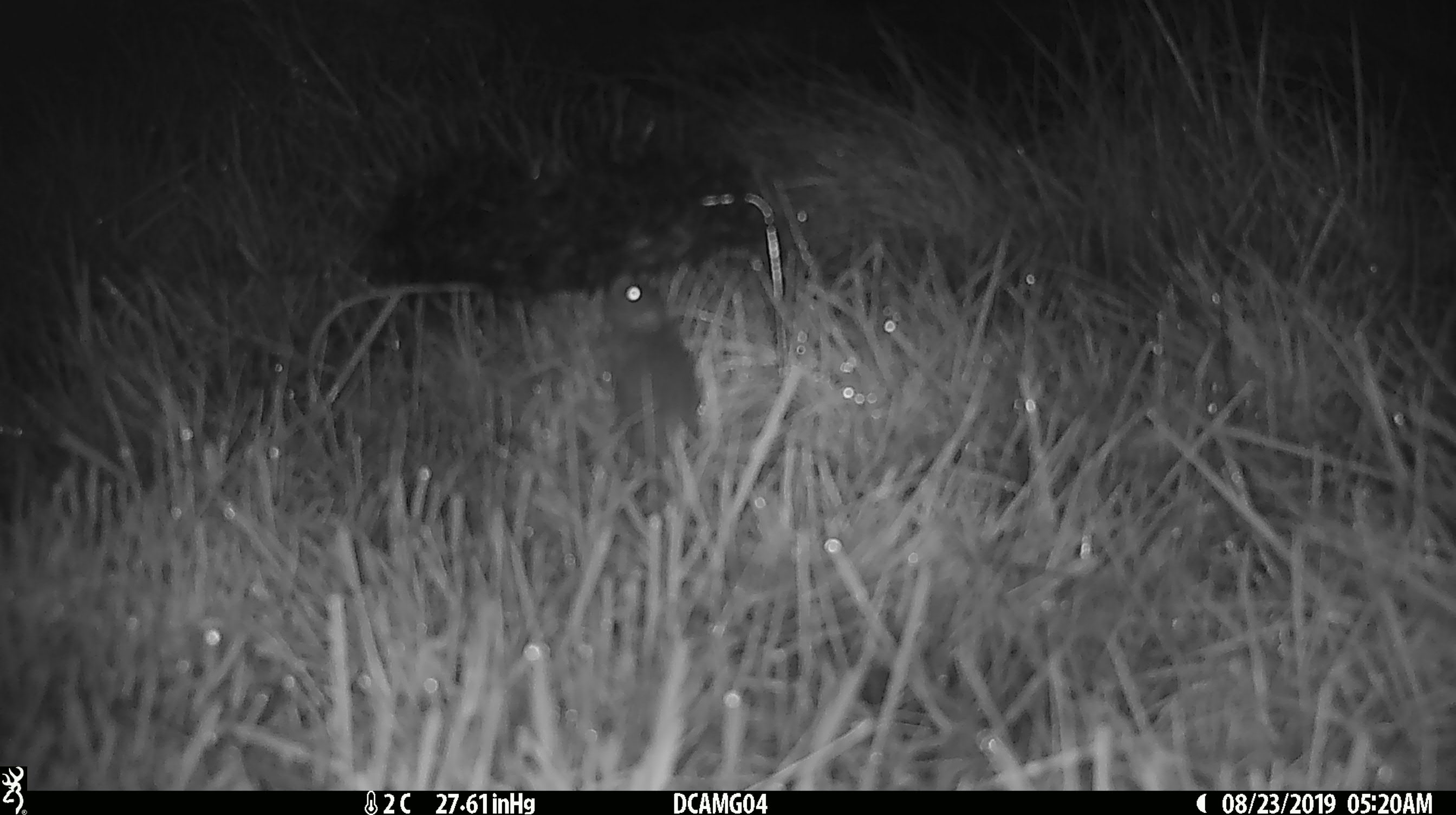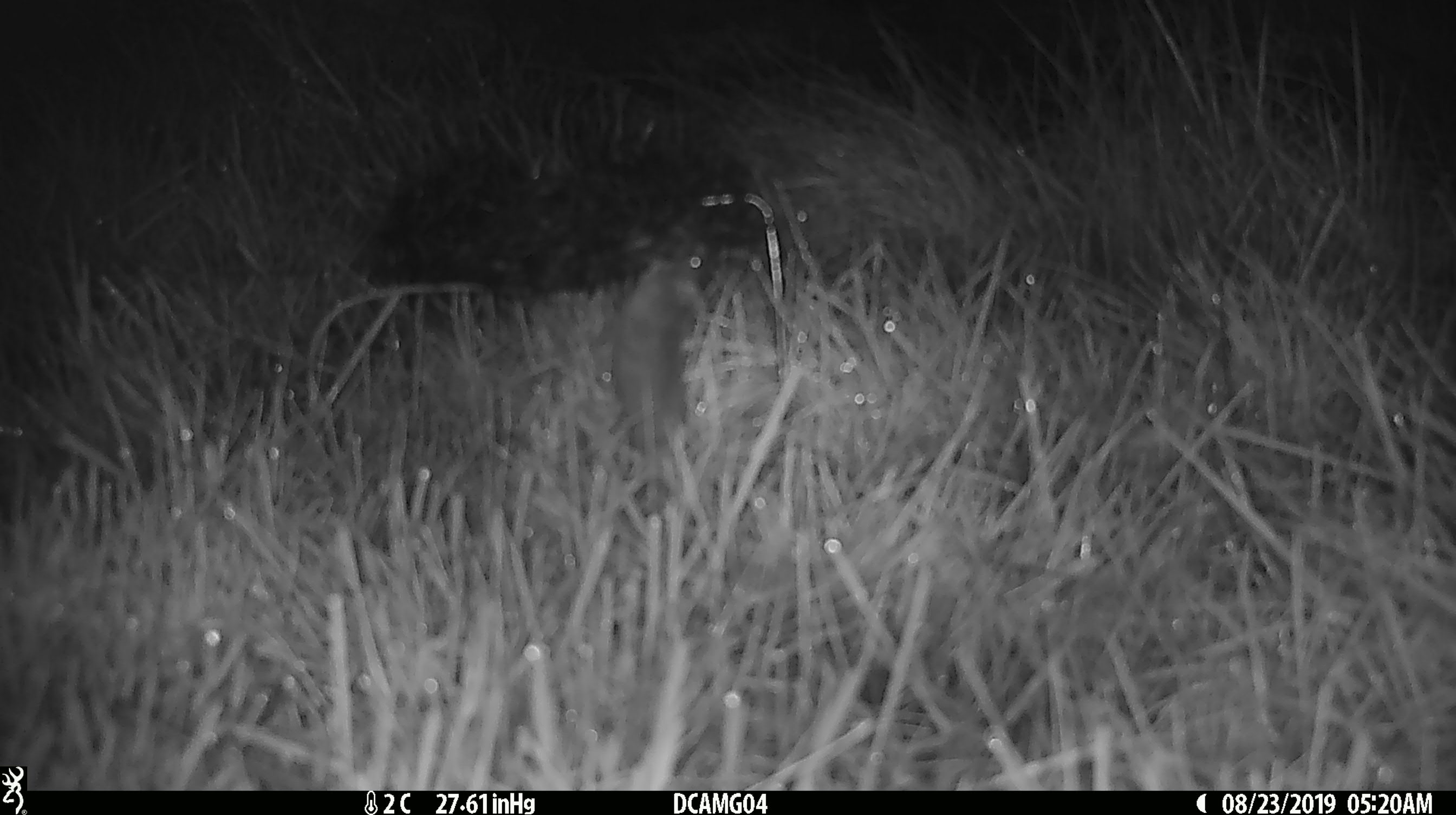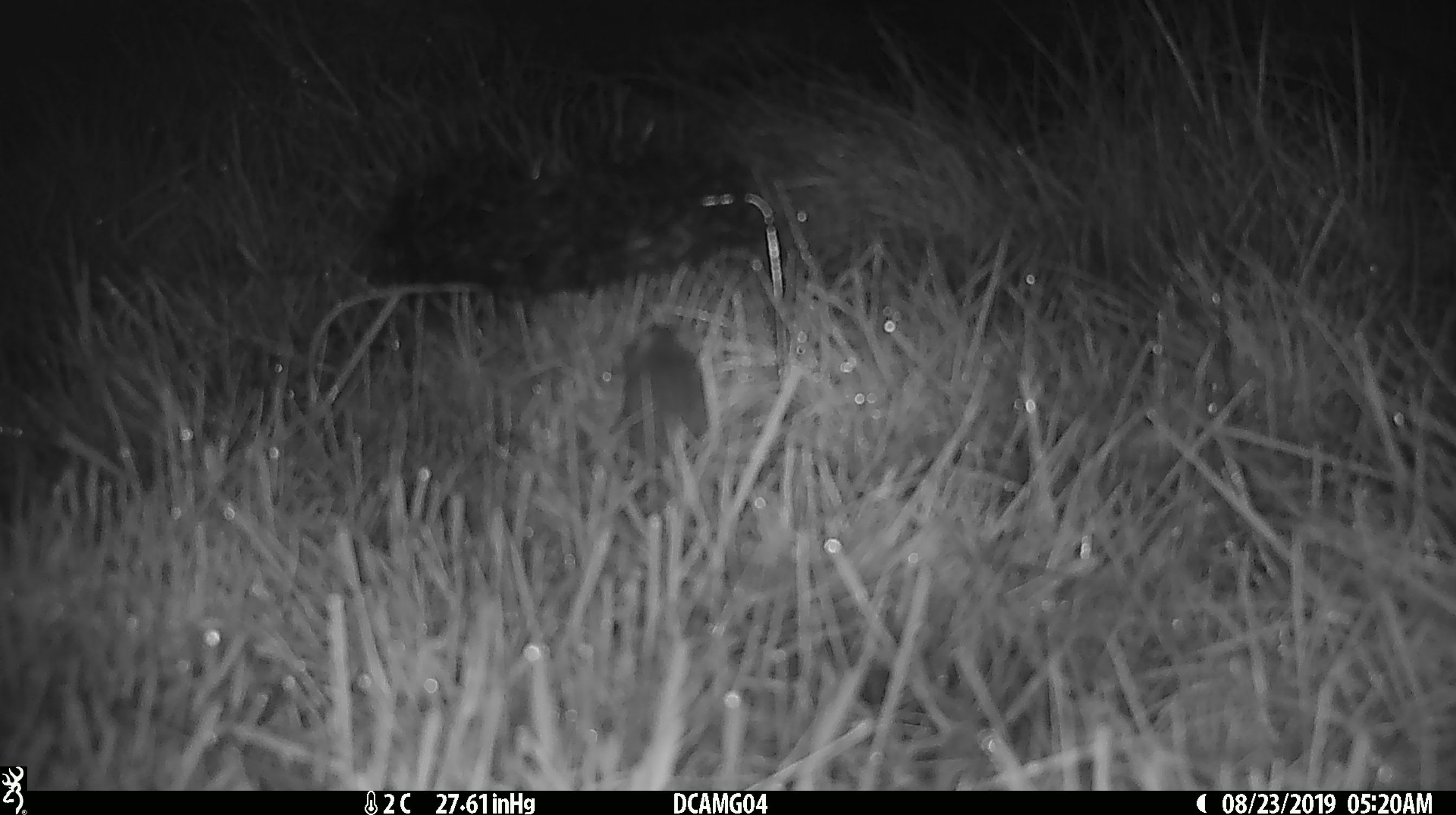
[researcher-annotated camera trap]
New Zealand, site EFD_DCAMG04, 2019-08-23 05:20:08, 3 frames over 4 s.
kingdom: Animalia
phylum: Chordata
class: Mammalia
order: Rodentia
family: Muridae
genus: Mus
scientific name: Mus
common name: mouse